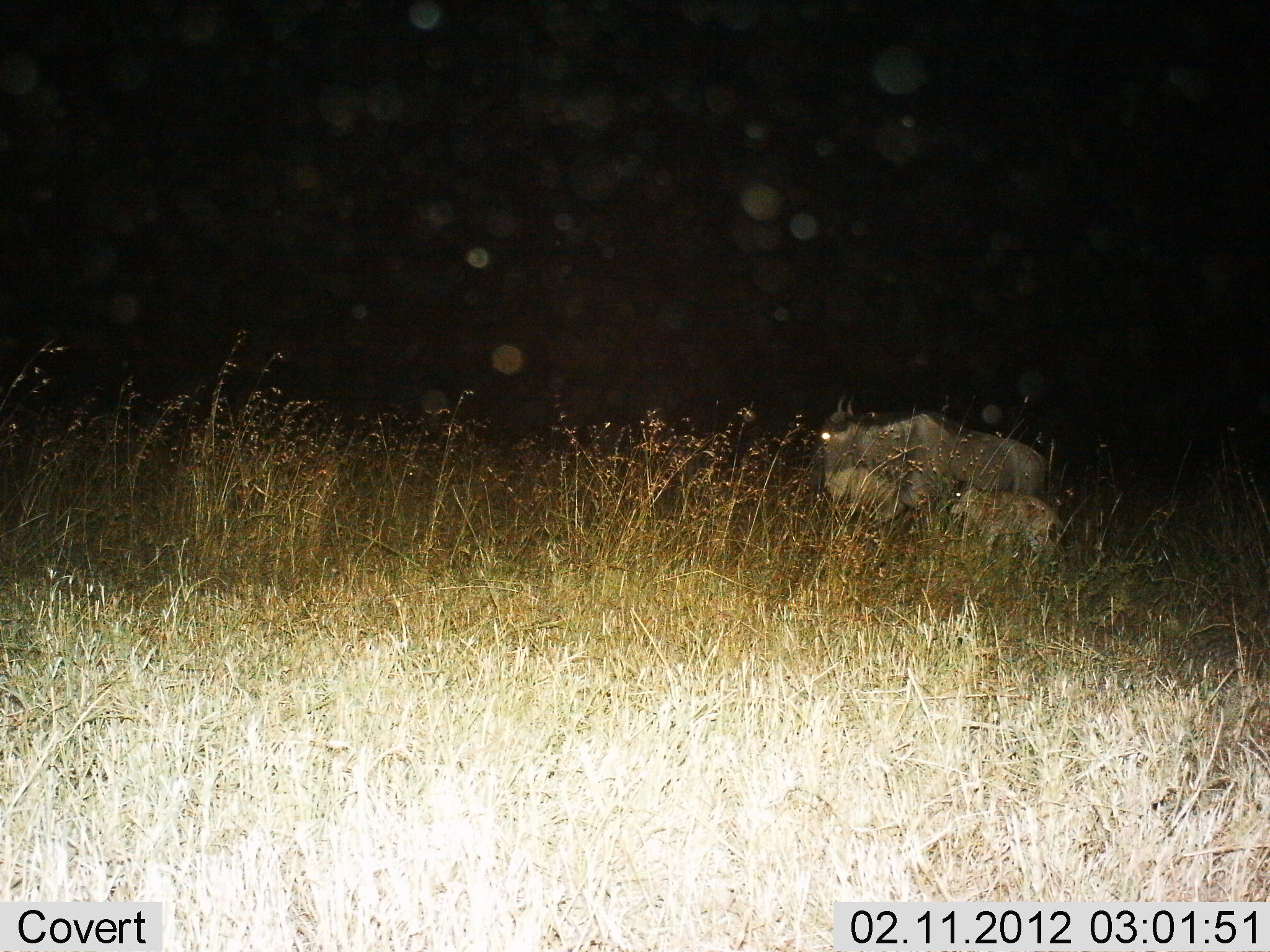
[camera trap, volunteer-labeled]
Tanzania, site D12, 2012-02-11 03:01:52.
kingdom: Animalia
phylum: Chordata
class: Mammalia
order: Artiodactyla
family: Bovidae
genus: Connochaetes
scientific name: Connochaetes taurinus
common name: blue wildebeest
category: wildebeest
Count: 2.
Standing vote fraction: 81%.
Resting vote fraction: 0%.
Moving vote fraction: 19%.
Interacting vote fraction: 0%.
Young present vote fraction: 95%.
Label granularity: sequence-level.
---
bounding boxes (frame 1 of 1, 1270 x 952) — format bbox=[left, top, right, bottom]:
animal: bbox=[821, 414, 1047, 534]; bbox=[951, 487, 1067, 564]; bbox=[807, 392, 855, 503]